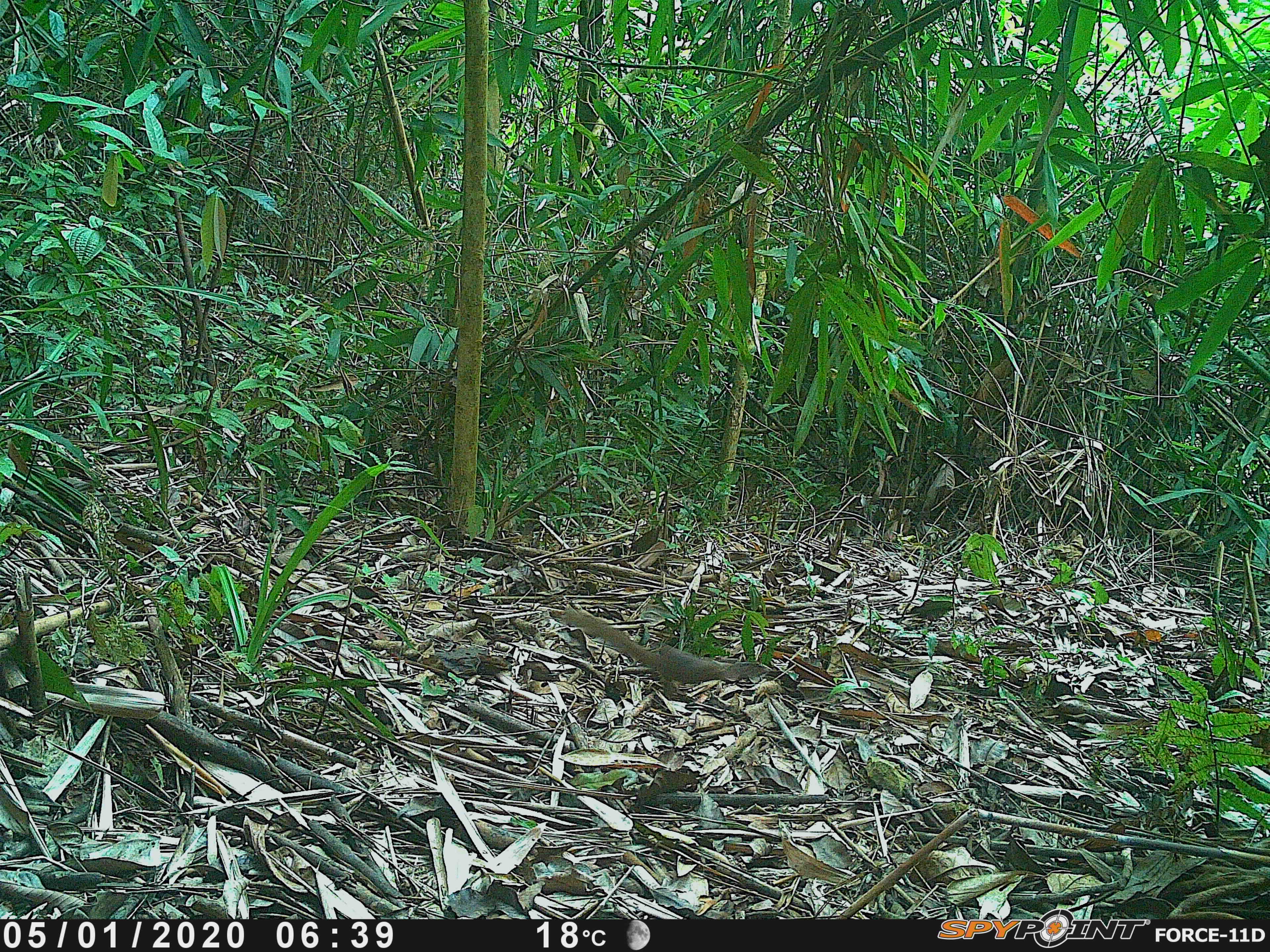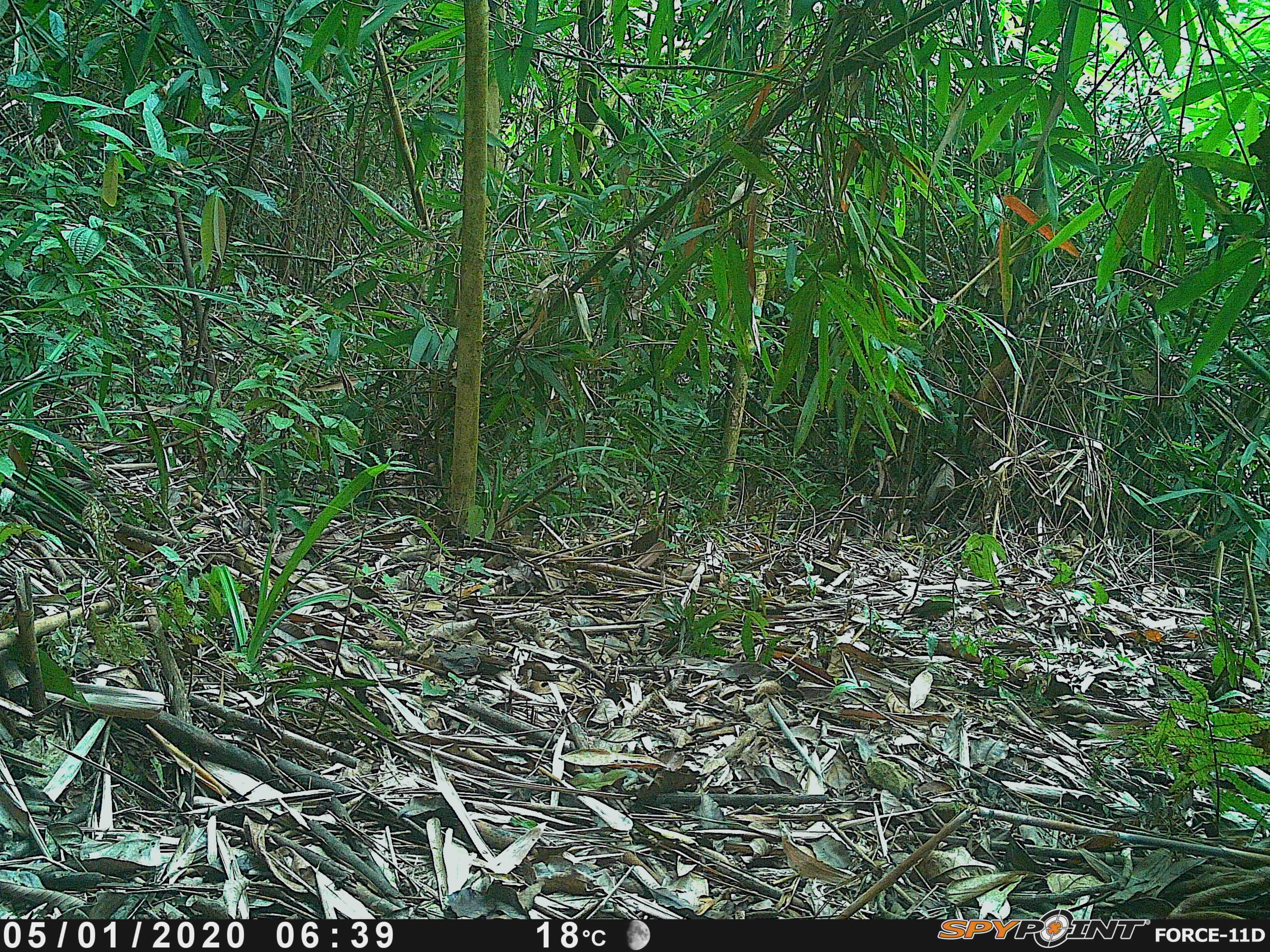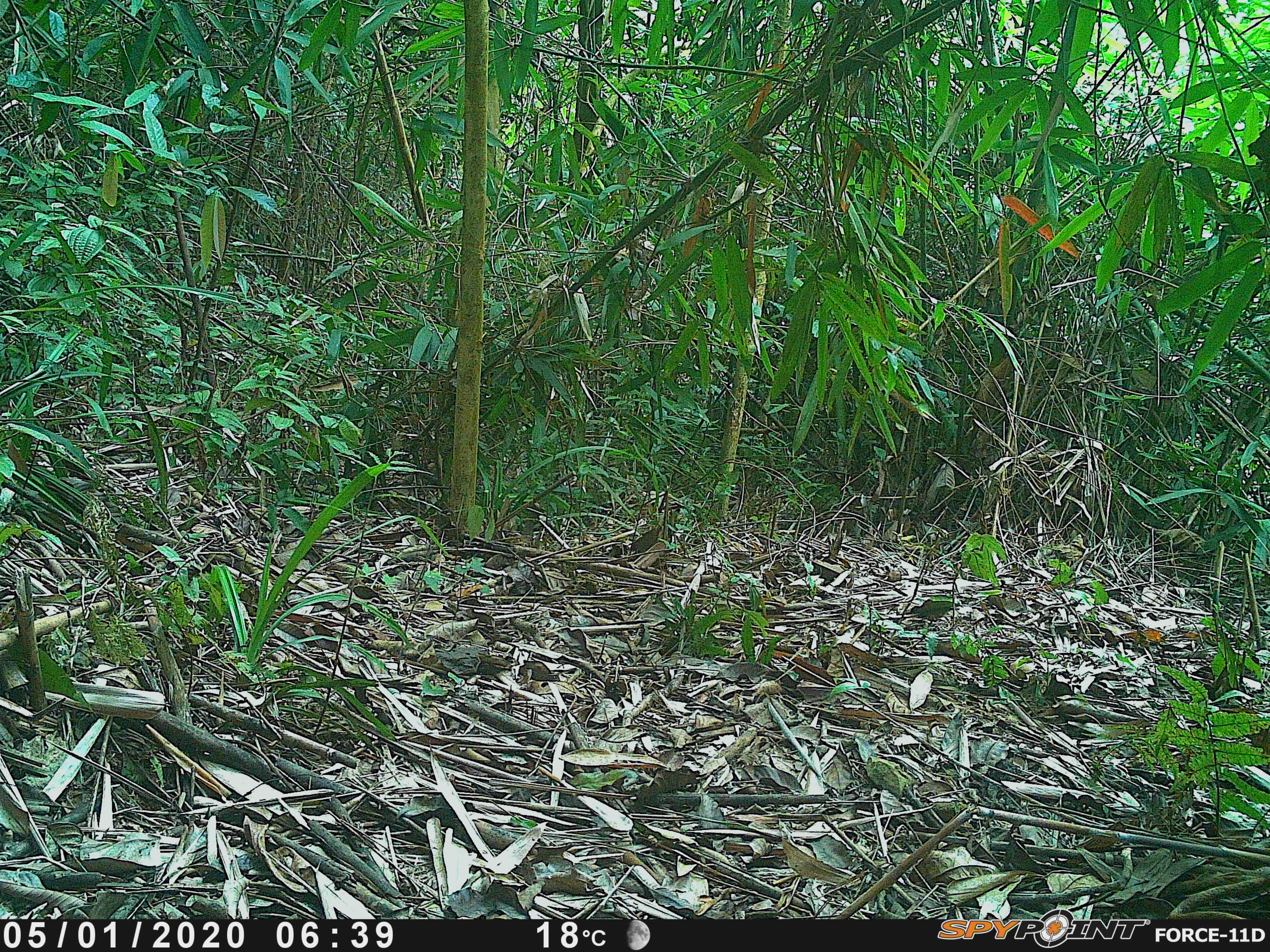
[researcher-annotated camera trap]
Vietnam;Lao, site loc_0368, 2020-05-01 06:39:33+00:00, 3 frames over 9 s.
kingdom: Animalia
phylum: Chordata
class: Mammalia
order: Rodentia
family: Sciuridae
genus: Sciurus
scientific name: Sciurus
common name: squirrel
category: unidentified squirrel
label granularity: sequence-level